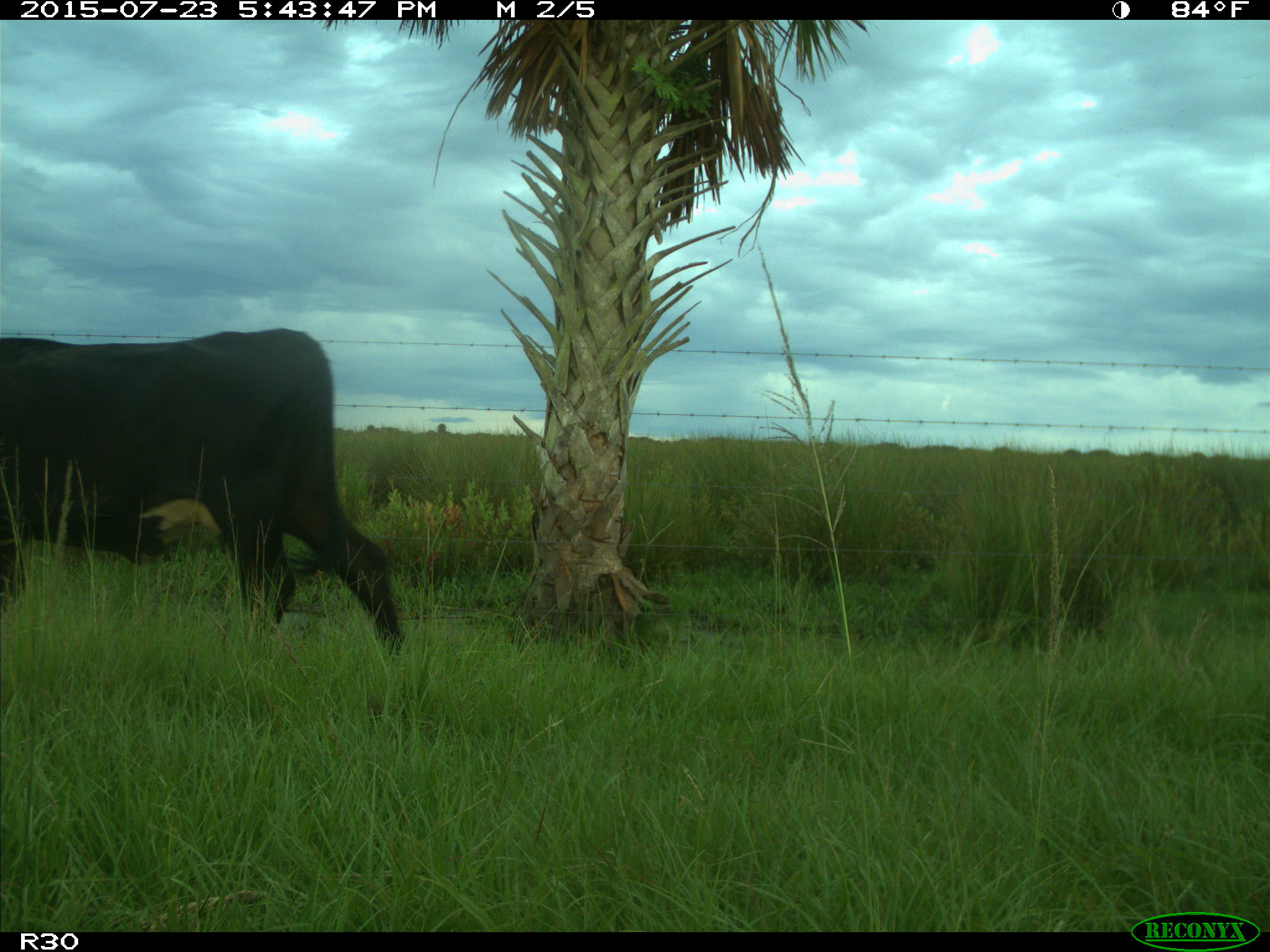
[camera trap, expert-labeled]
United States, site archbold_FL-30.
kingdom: Animalia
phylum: Chordata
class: Mammalia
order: Artiodactyla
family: Bovidae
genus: Bos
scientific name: Bos taurus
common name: domestic cow